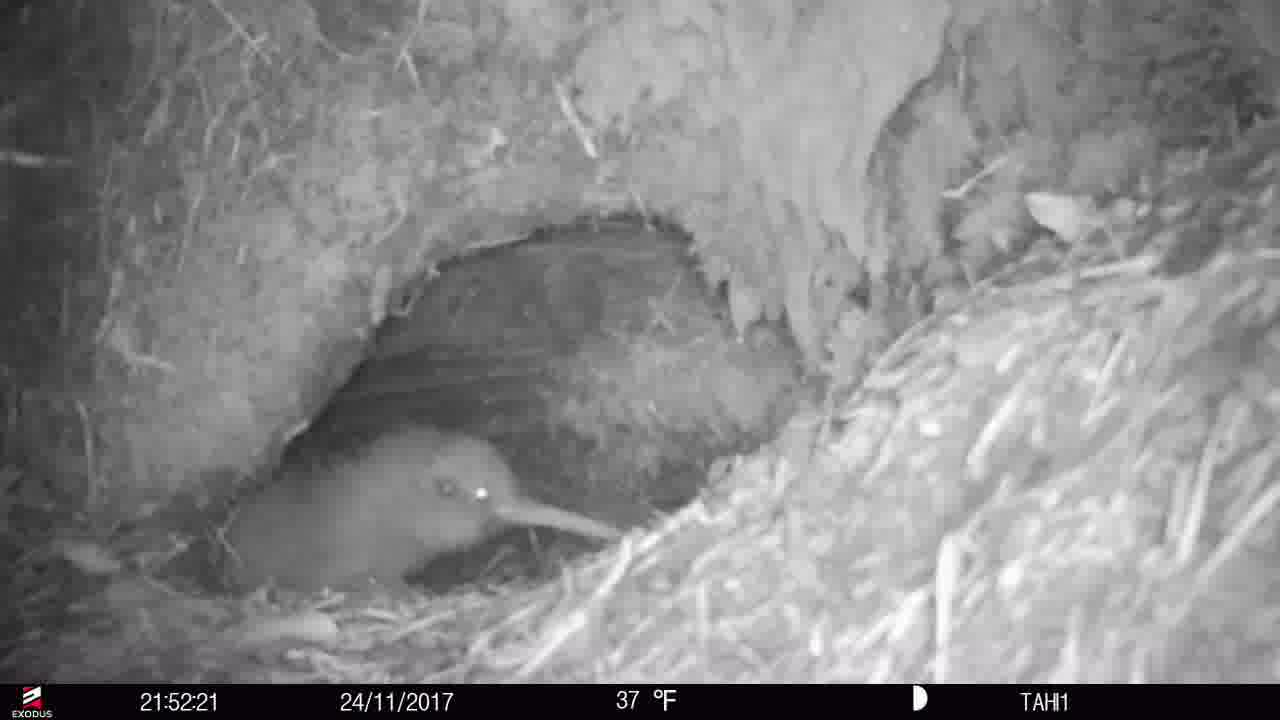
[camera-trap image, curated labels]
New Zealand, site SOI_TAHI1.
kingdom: Animalia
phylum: Chordata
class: Aves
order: Apterygiformes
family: Apterygidae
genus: Apteryx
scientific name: Apteryx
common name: kiwi